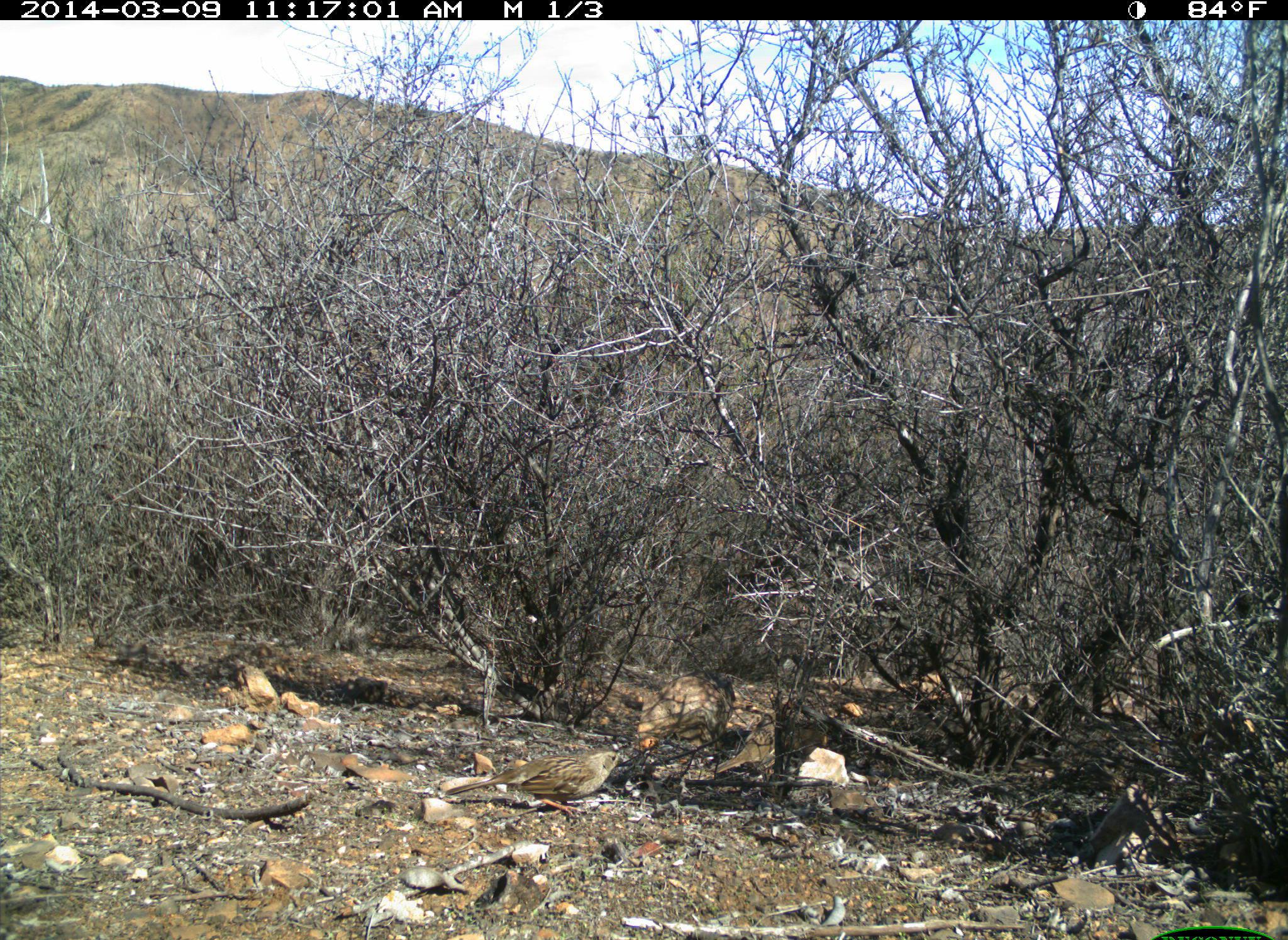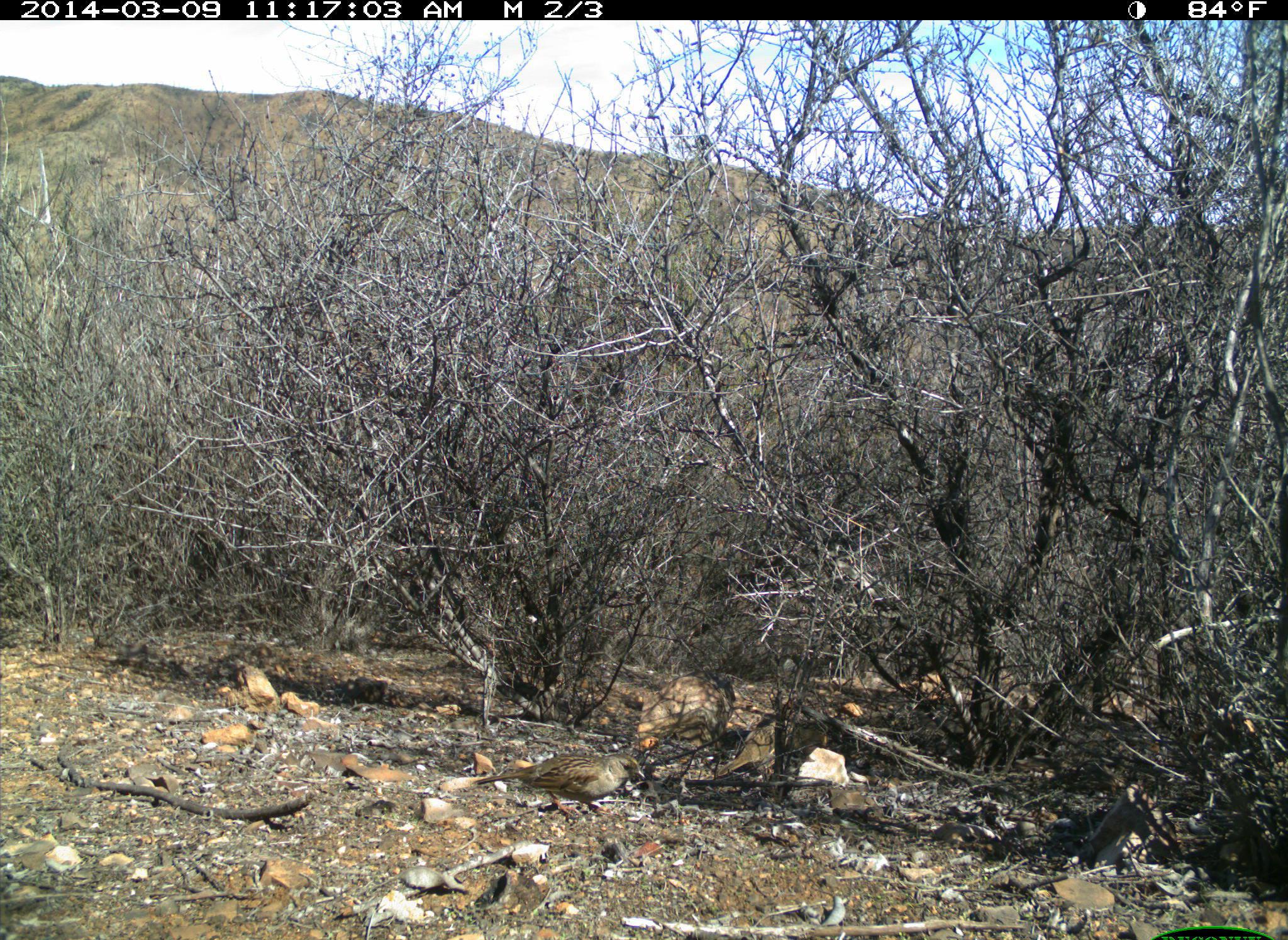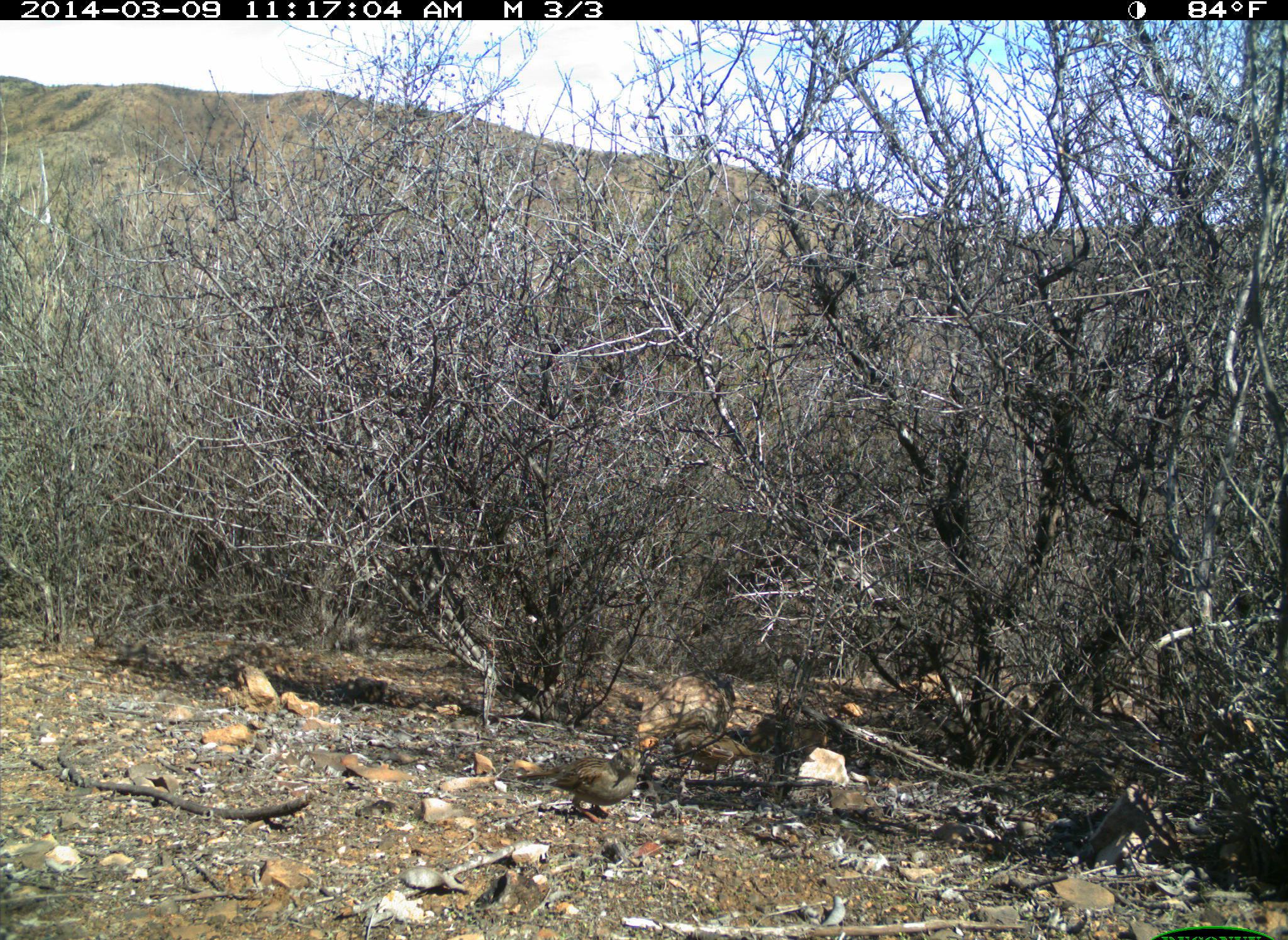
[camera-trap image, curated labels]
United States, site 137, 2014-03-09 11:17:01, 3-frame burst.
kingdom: Animalia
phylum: Chordata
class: Aves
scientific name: Aves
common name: bird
Bird (Aves).